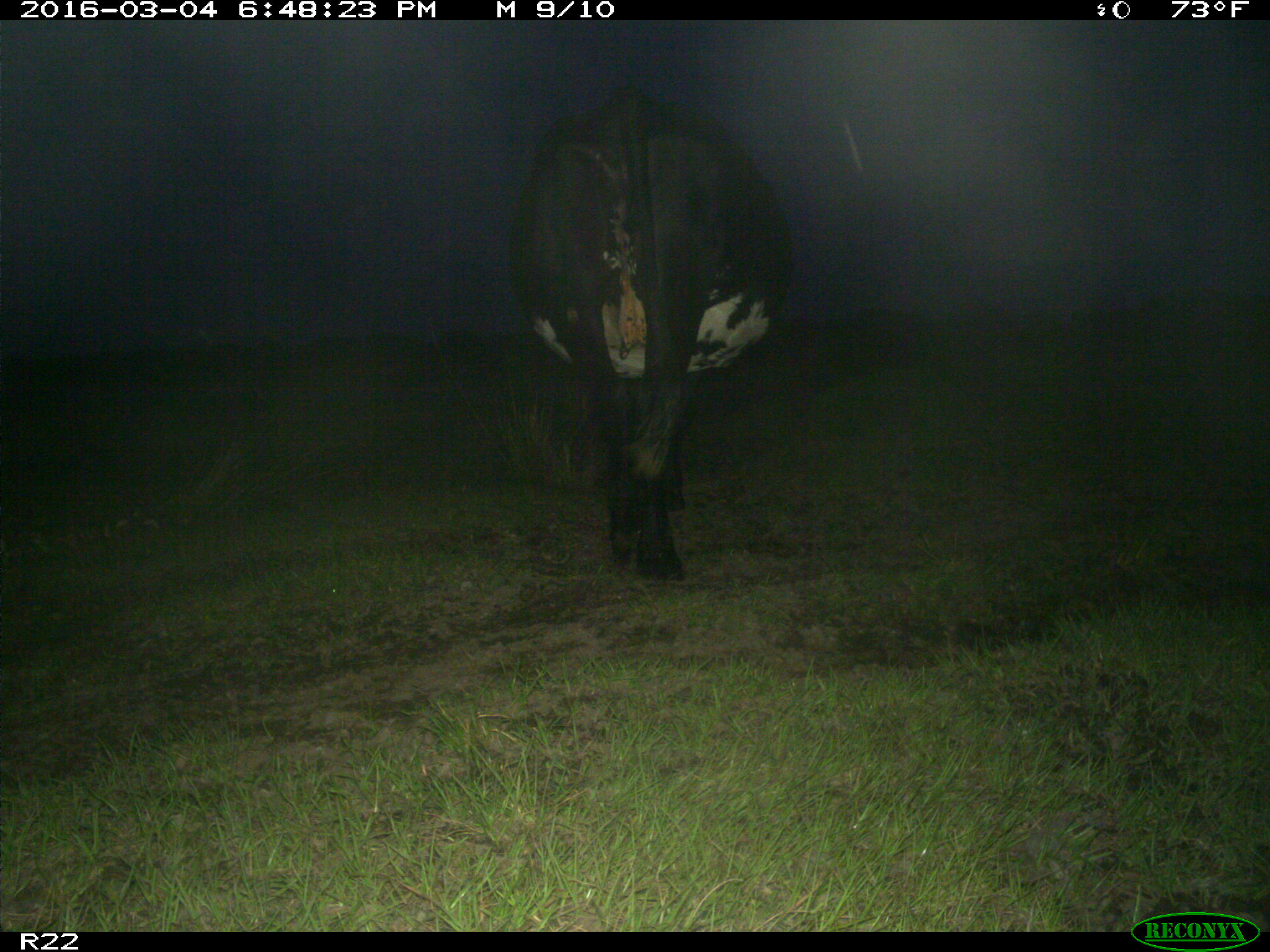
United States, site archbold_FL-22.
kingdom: Animalia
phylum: Chordata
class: Mammalia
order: Artiodactyla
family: Bovidae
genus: Bos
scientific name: Bos taurus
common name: domestic cow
Bos taurus (domestic cow).